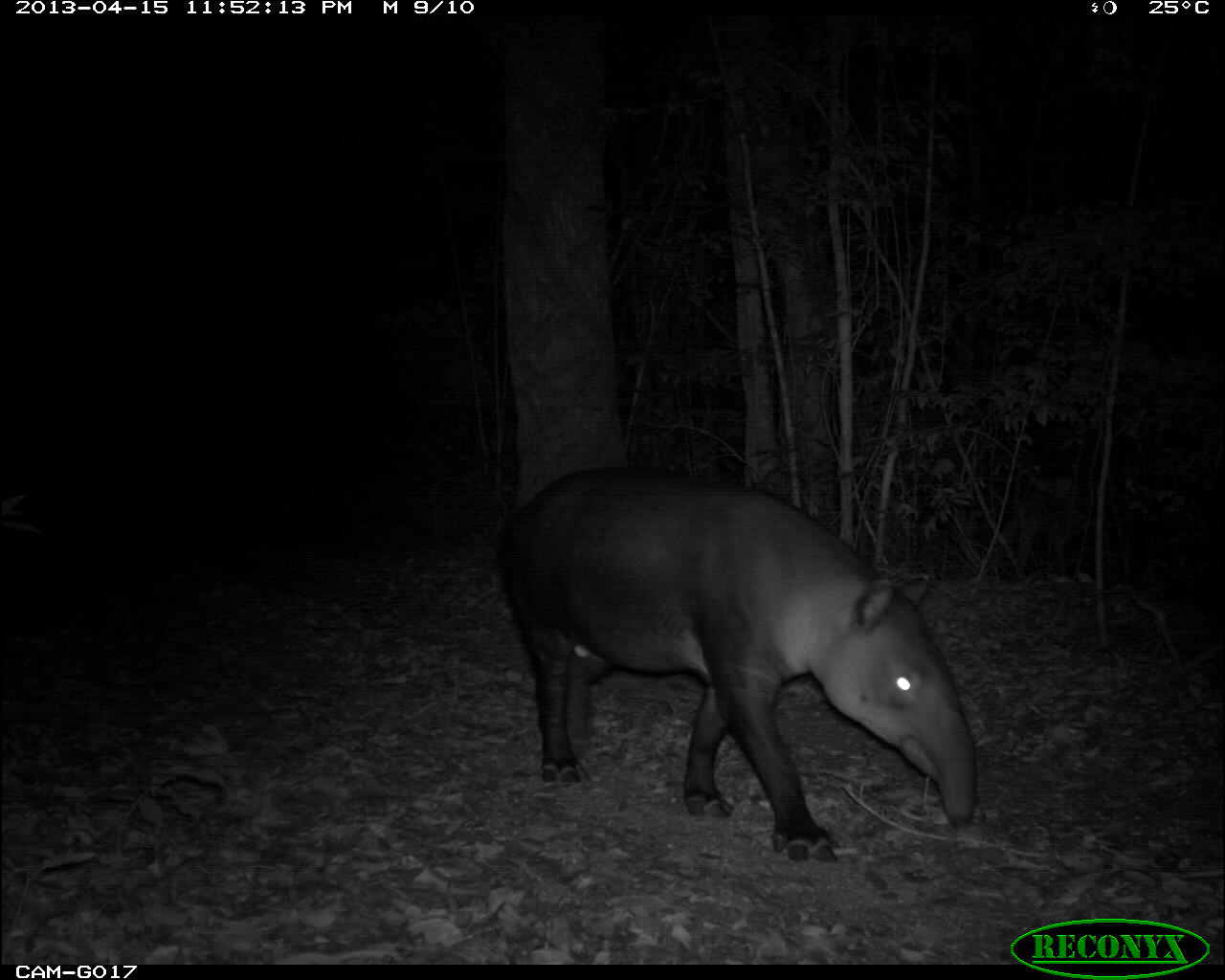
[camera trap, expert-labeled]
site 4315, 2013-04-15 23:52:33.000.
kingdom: Animalia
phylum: Chordata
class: Mammalia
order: Perissodactyla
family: Tapiridae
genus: Tapirus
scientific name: Tapirus bairdii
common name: baird's tapir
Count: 1.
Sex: male.